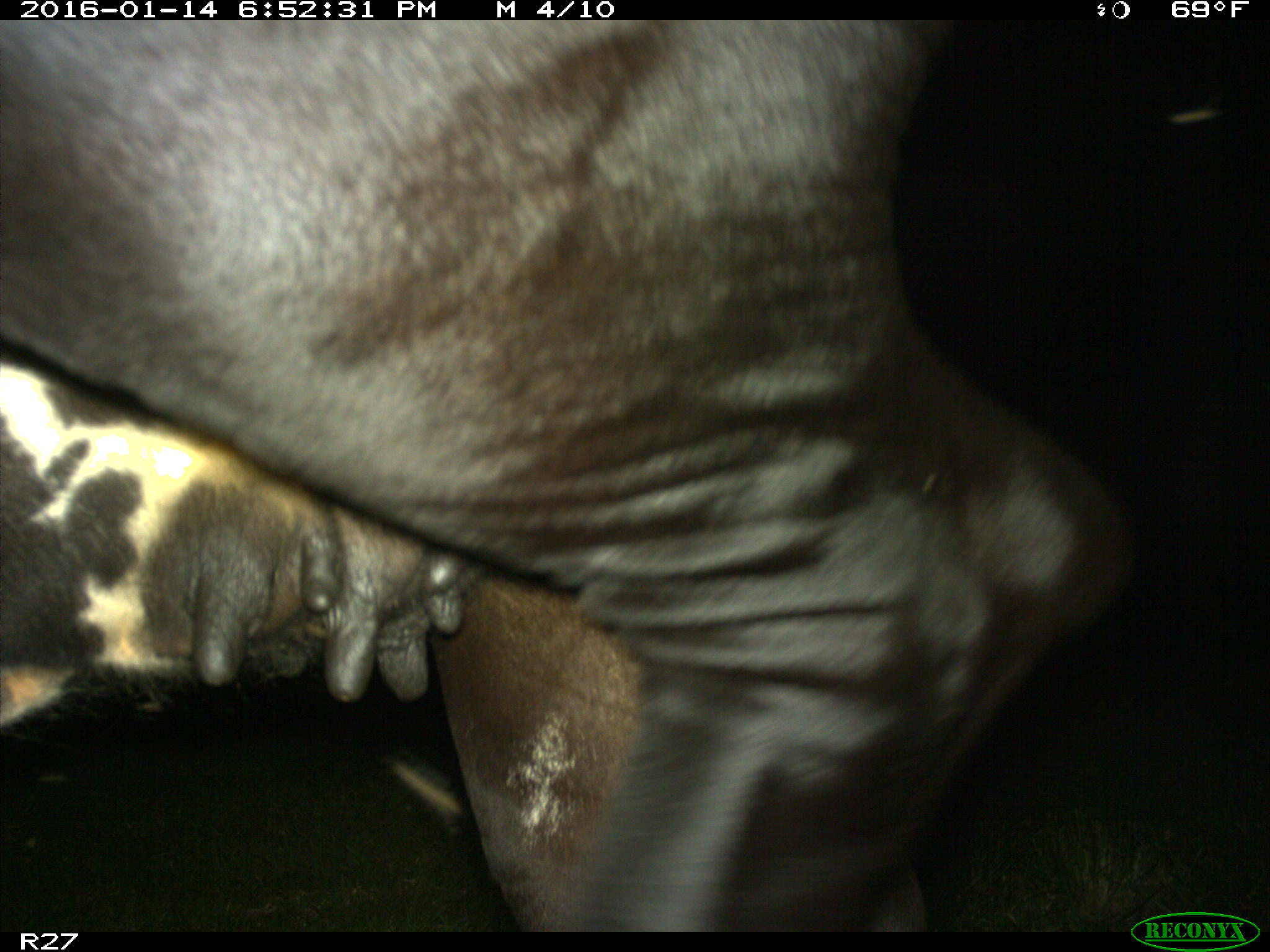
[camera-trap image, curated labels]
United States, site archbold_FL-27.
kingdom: Animalia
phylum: Chordata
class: Mammalia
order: Artiodactyla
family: Bovidae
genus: Bos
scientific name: Bos taurus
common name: domestic cow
Bos taurus (domestic cow).